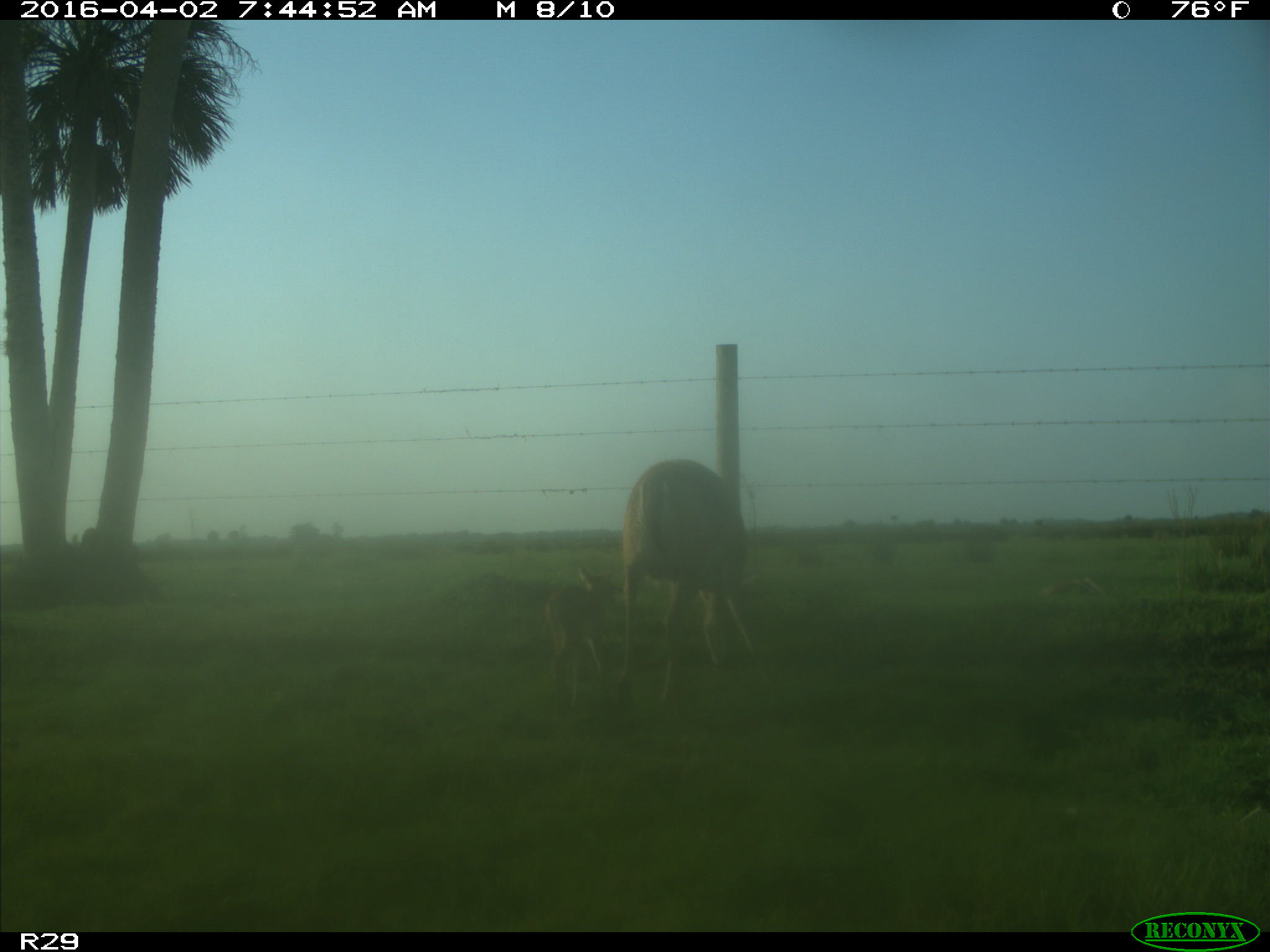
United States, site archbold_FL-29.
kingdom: Animalia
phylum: Chordata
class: Mammalia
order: Artiodactyla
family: Cervidae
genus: Odocoileus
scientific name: Odocoileus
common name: deer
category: unidentified deer